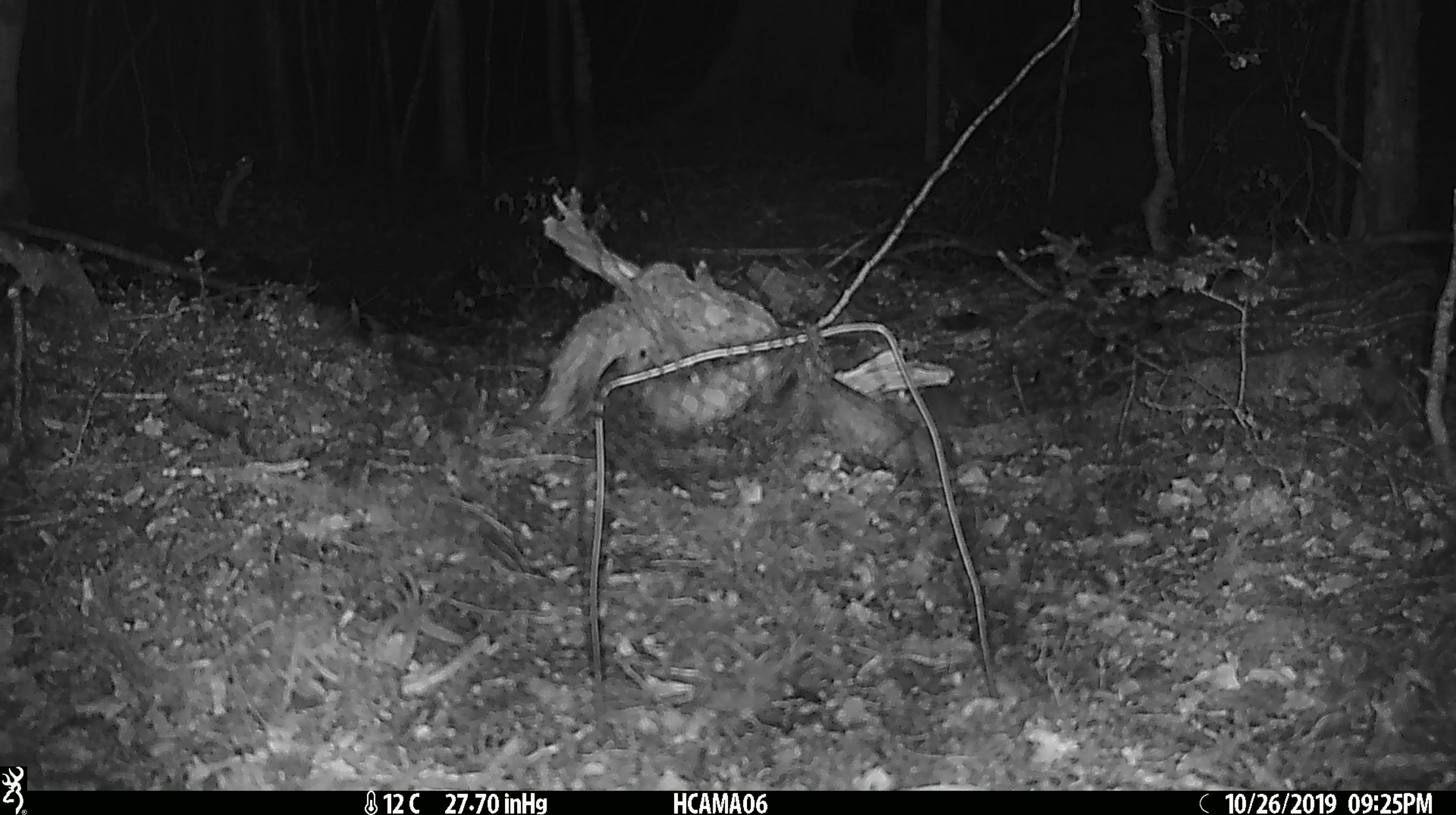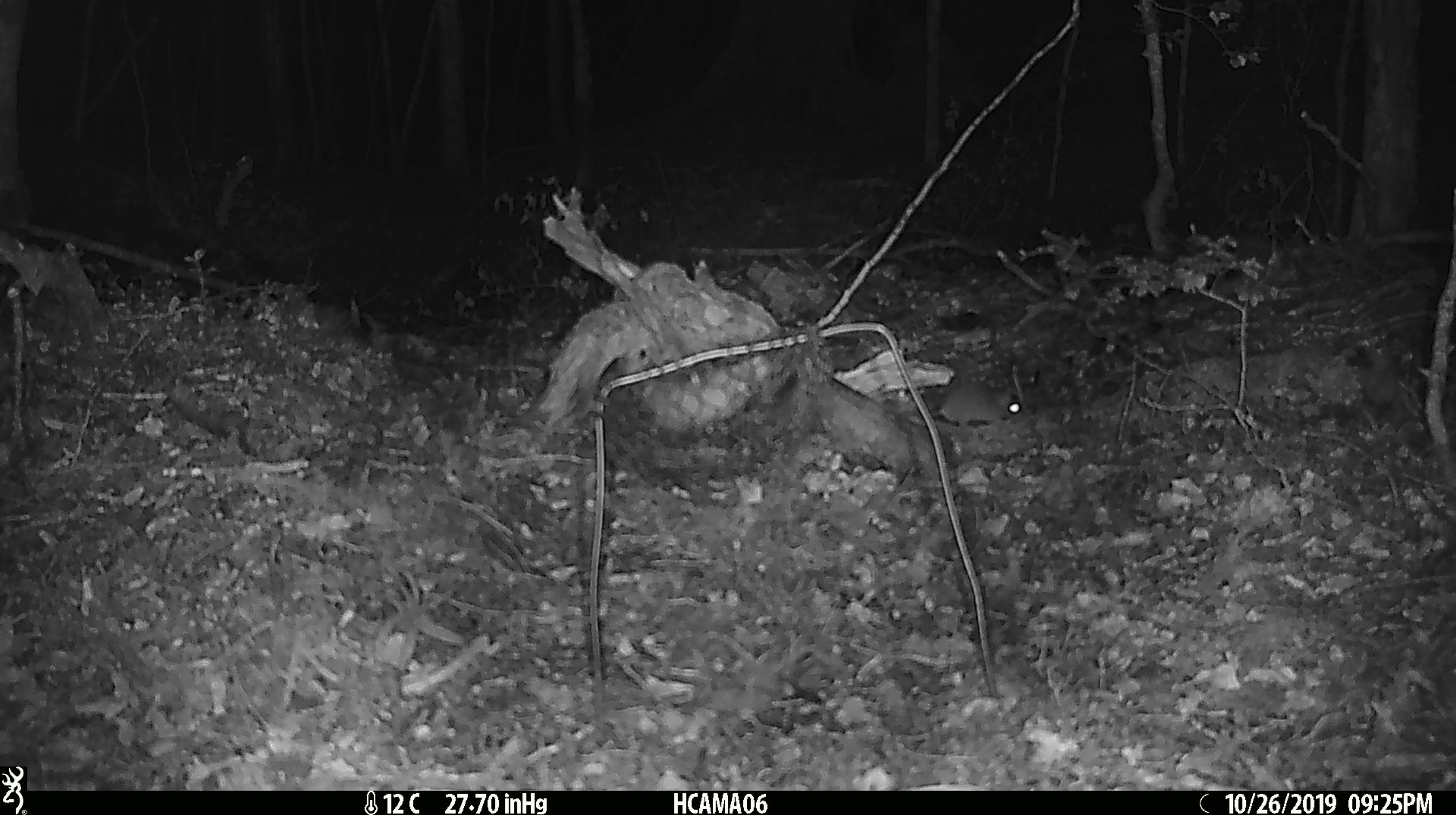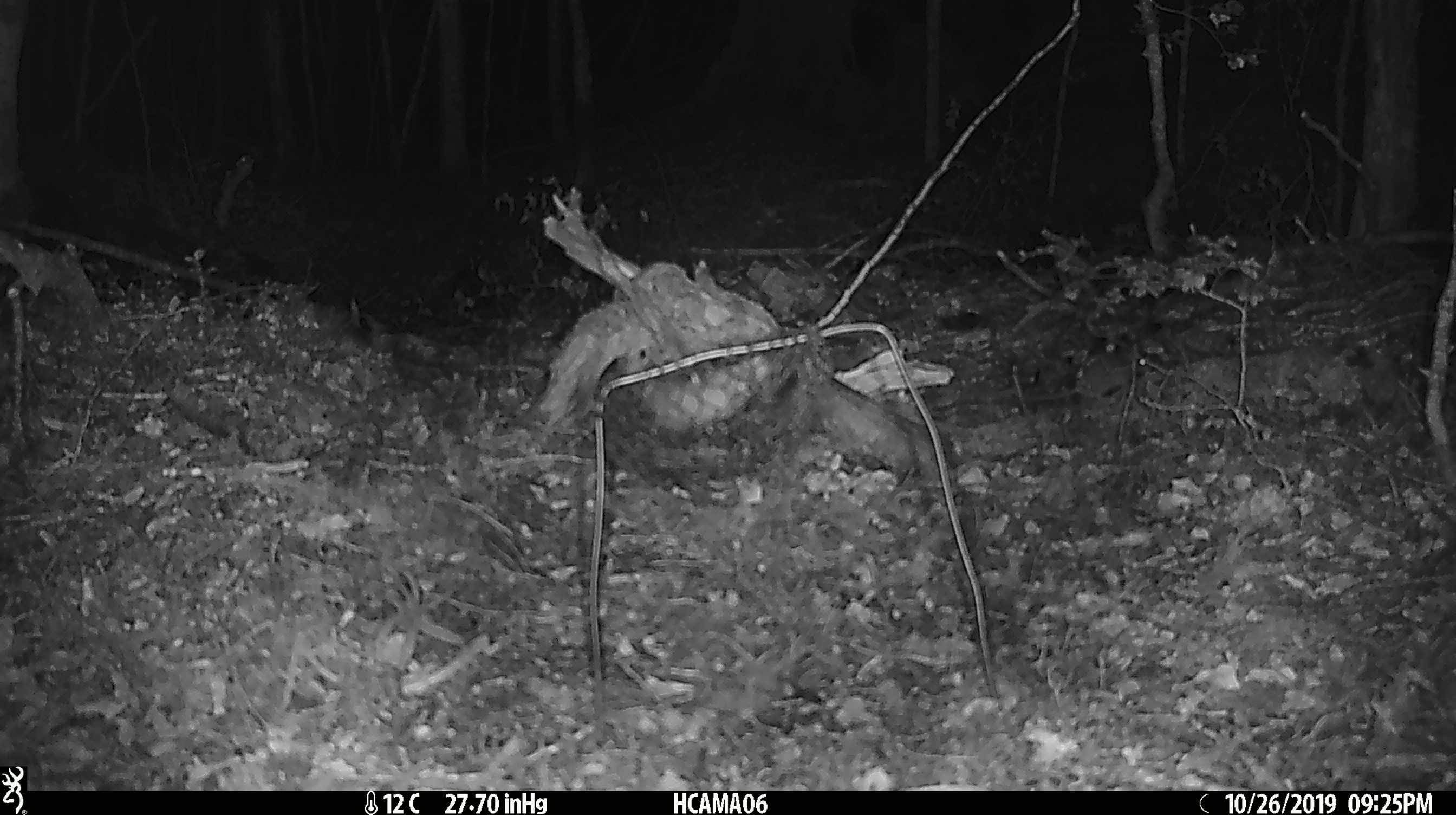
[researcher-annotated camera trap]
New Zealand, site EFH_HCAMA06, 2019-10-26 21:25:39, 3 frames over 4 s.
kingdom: Animalia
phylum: Chordata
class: Mammalia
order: Rodentia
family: Muridae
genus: Mus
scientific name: Mus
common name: mouse